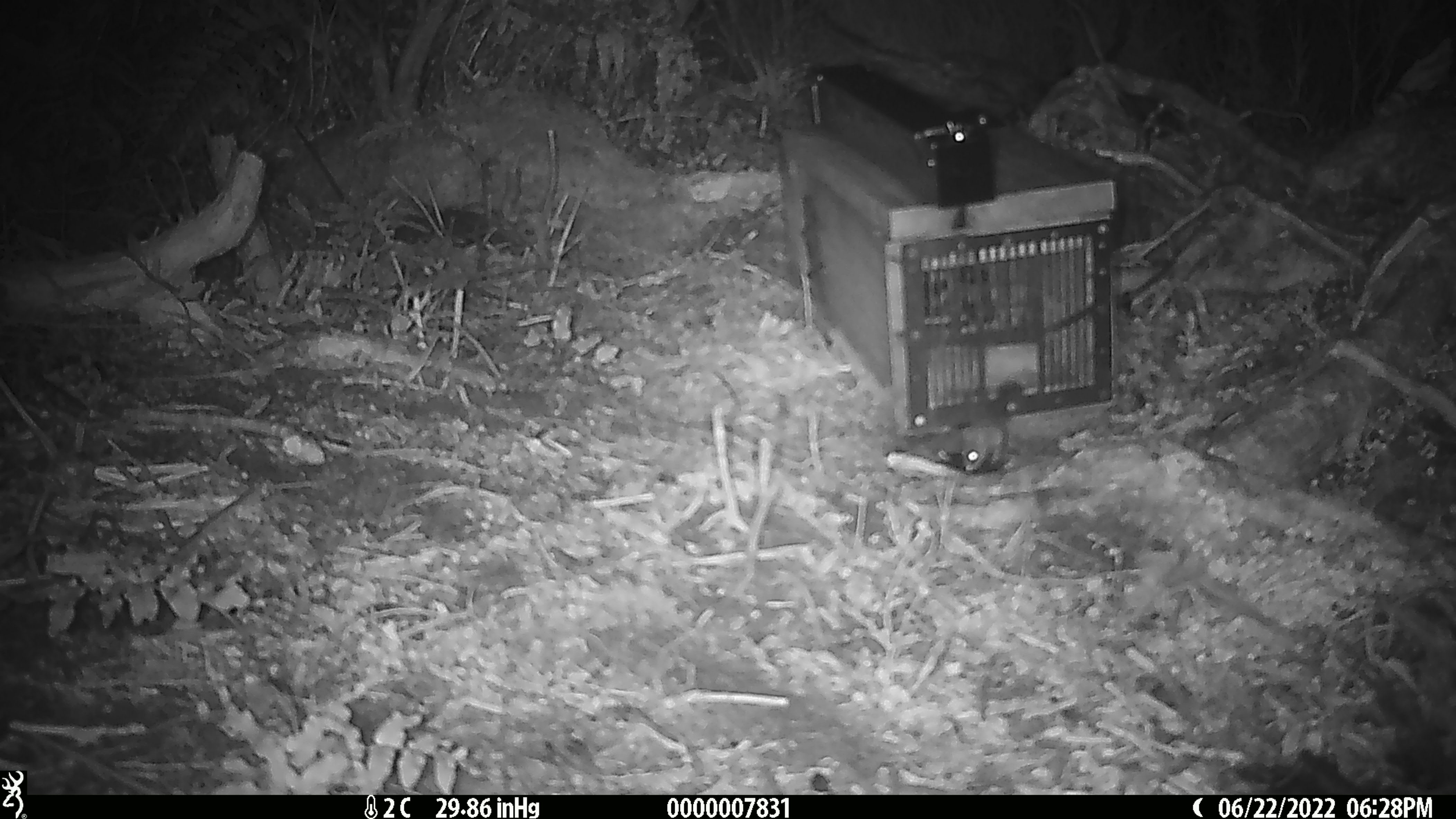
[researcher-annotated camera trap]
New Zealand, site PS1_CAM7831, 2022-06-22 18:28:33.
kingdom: Animalia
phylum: Chordata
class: Mammalia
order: Rodentia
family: Muridae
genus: Mus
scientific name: Mus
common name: mouse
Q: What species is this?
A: Mouse (Mus).